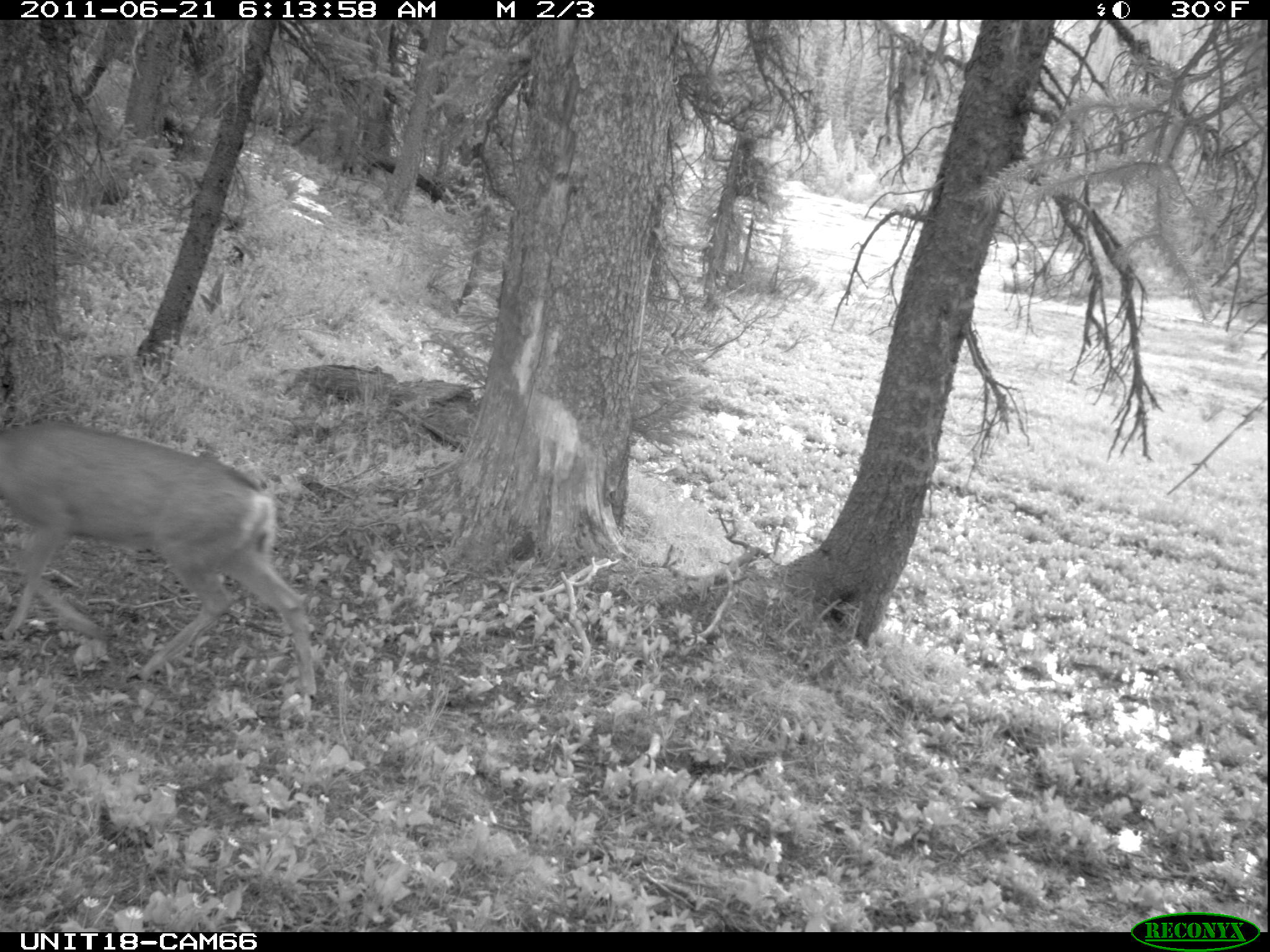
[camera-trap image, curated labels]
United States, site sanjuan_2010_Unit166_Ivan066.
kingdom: Animalia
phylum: Chordata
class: Mammalia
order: Artiodactyla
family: Cervidae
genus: Odocoileus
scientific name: Odocoileus hemionus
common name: mule deer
Odocoileus hemionus (mule deer).